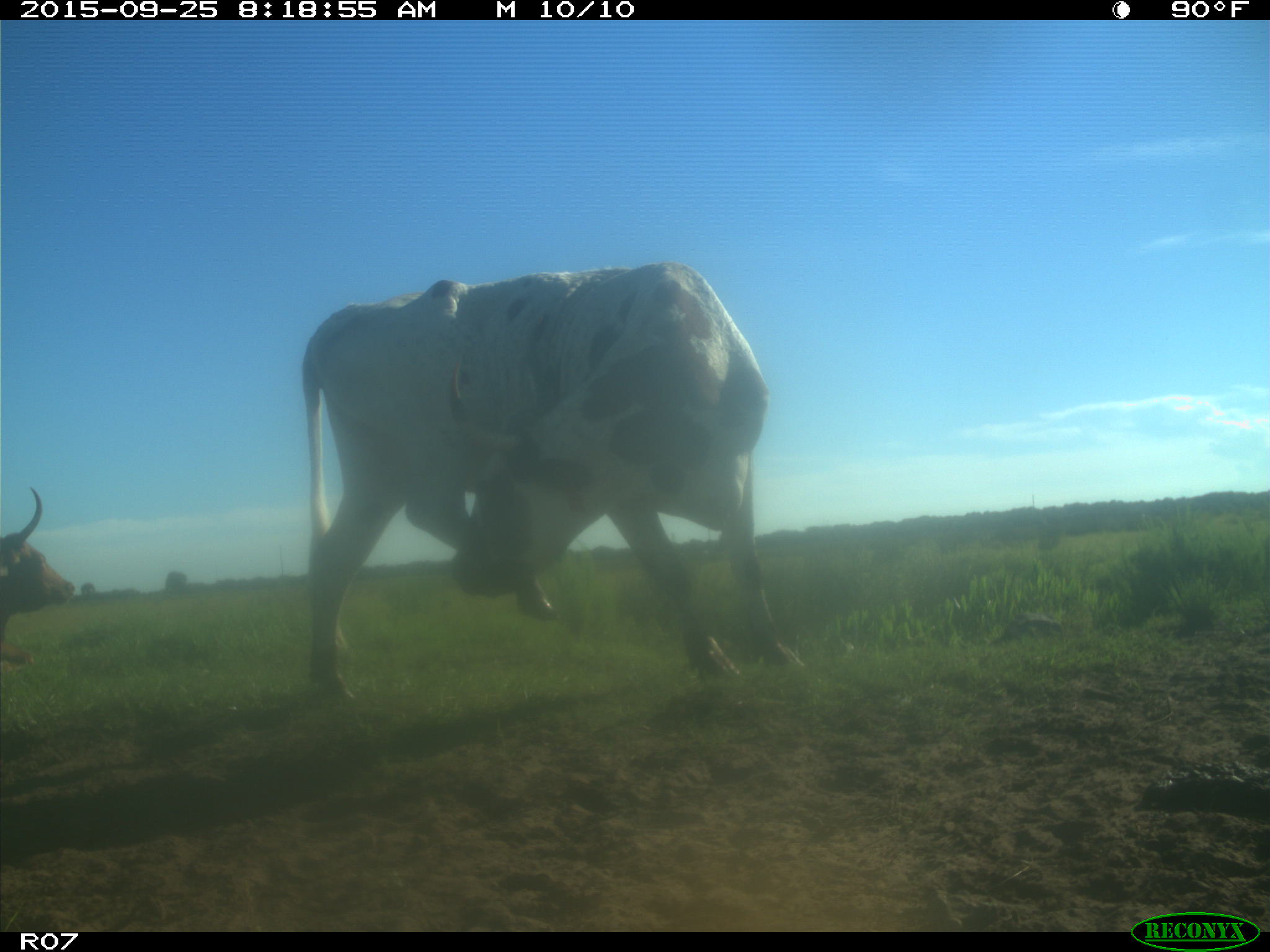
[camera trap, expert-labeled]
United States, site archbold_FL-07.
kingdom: Animalia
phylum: Chordata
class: Mammalia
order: Artiodactyla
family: Bovidae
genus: Bos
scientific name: Bos taurus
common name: domestic cow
Bos taurus (domestic cow).